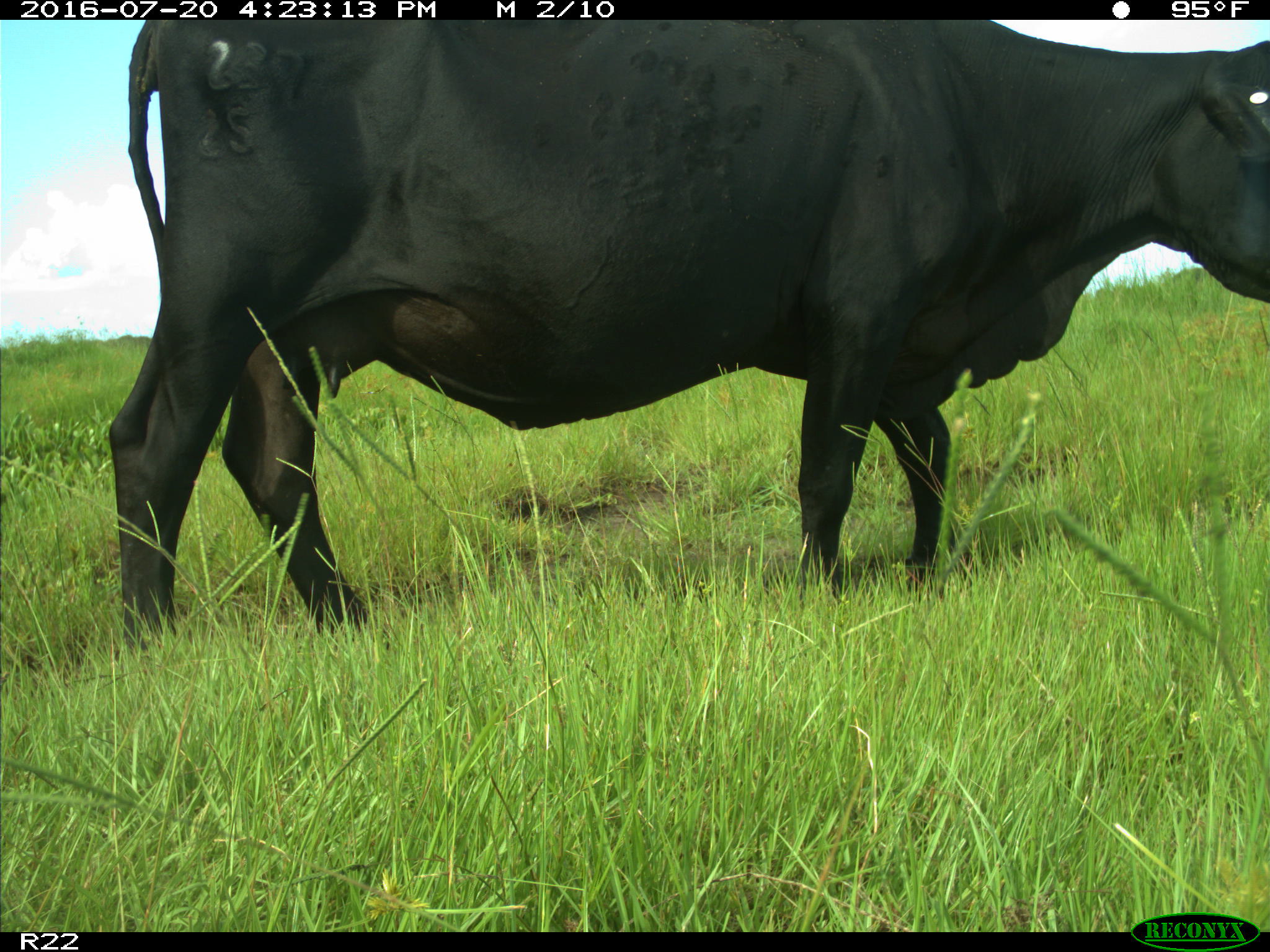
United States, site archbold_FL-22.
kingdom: Animalia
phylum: Chordata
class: Mammalia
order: Artiodactyla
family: Bovidae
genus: Bos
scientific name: Bos taurus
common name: domestic cow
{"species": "Bos taurus (domestic cow)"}